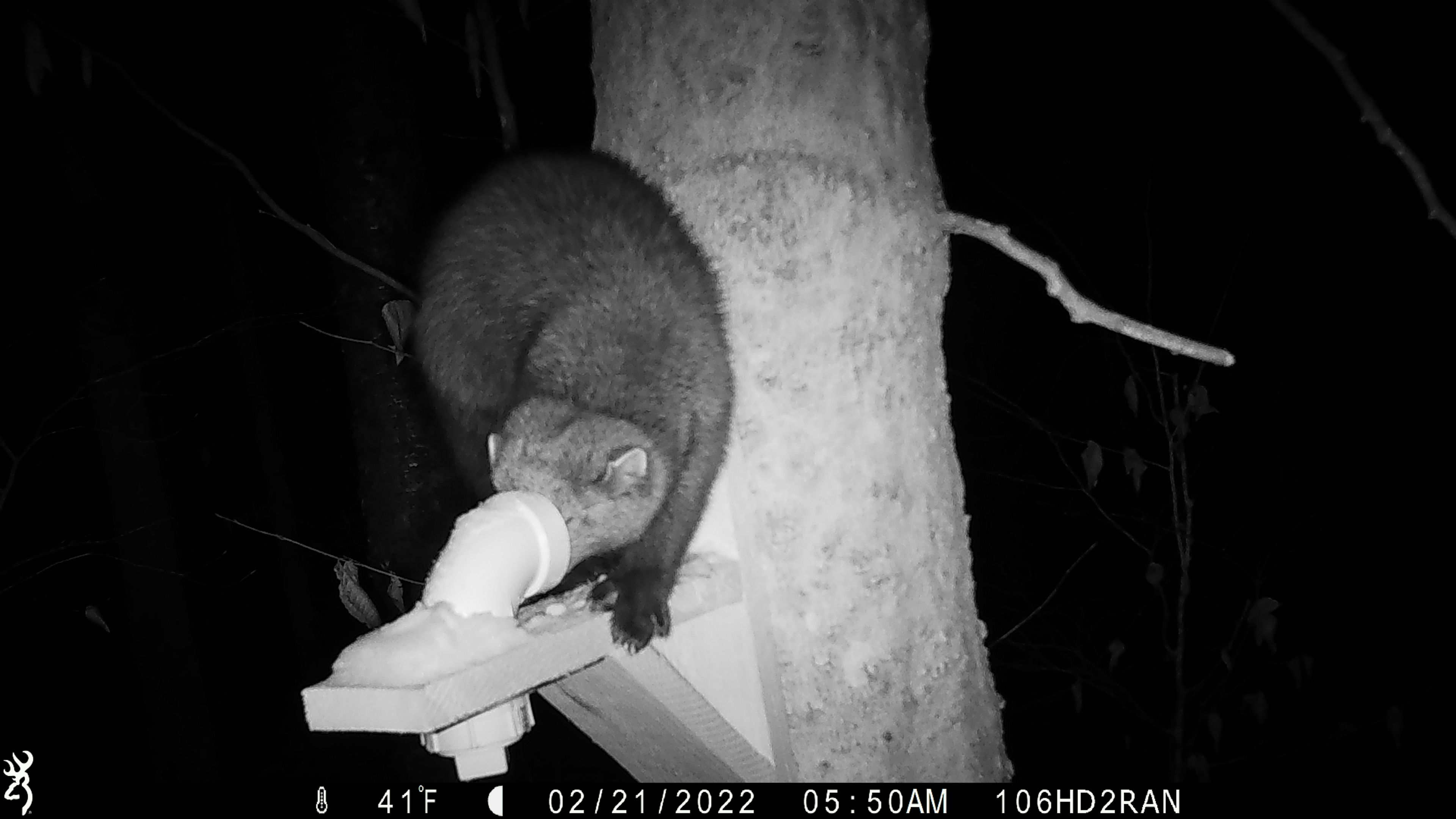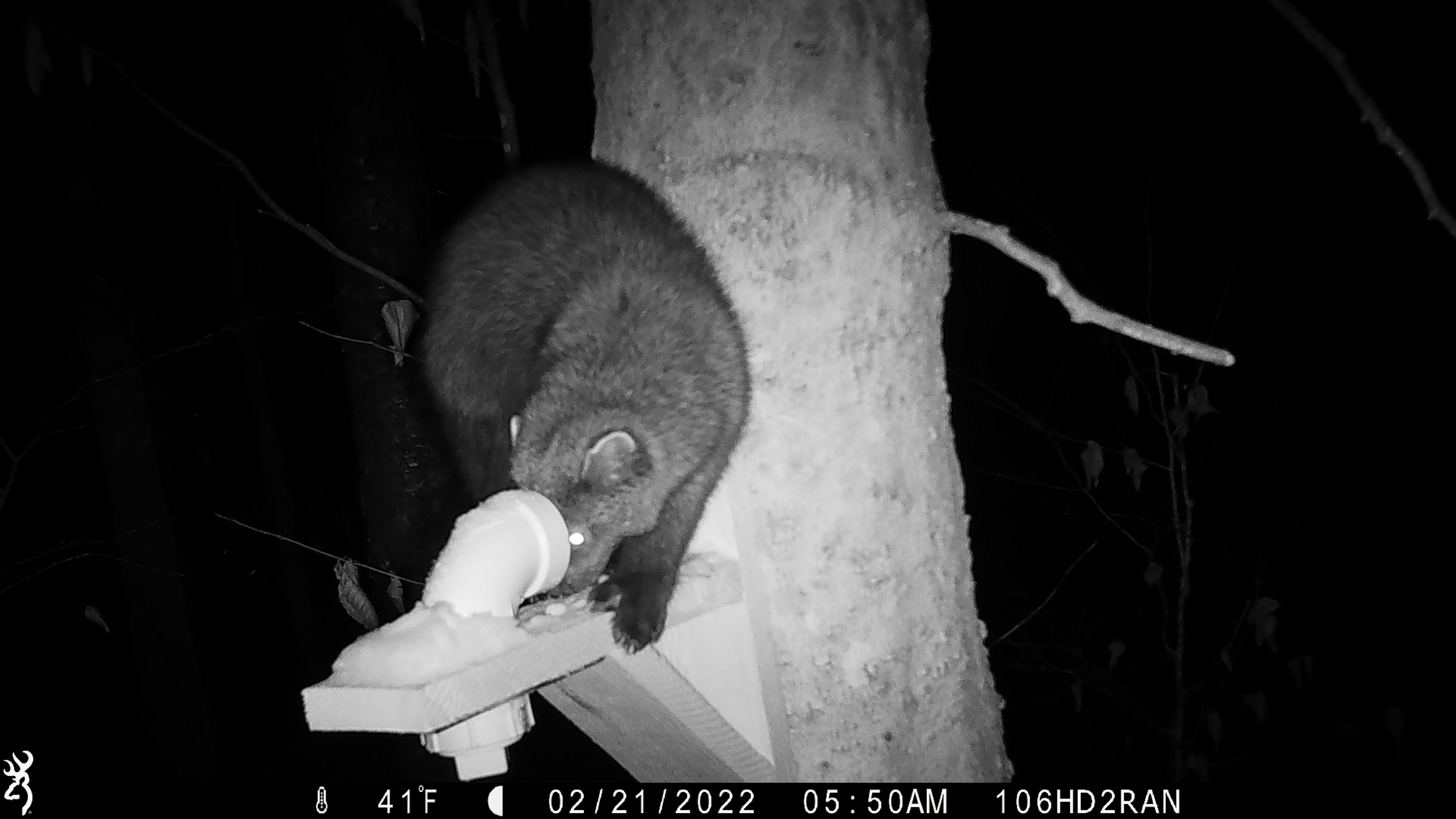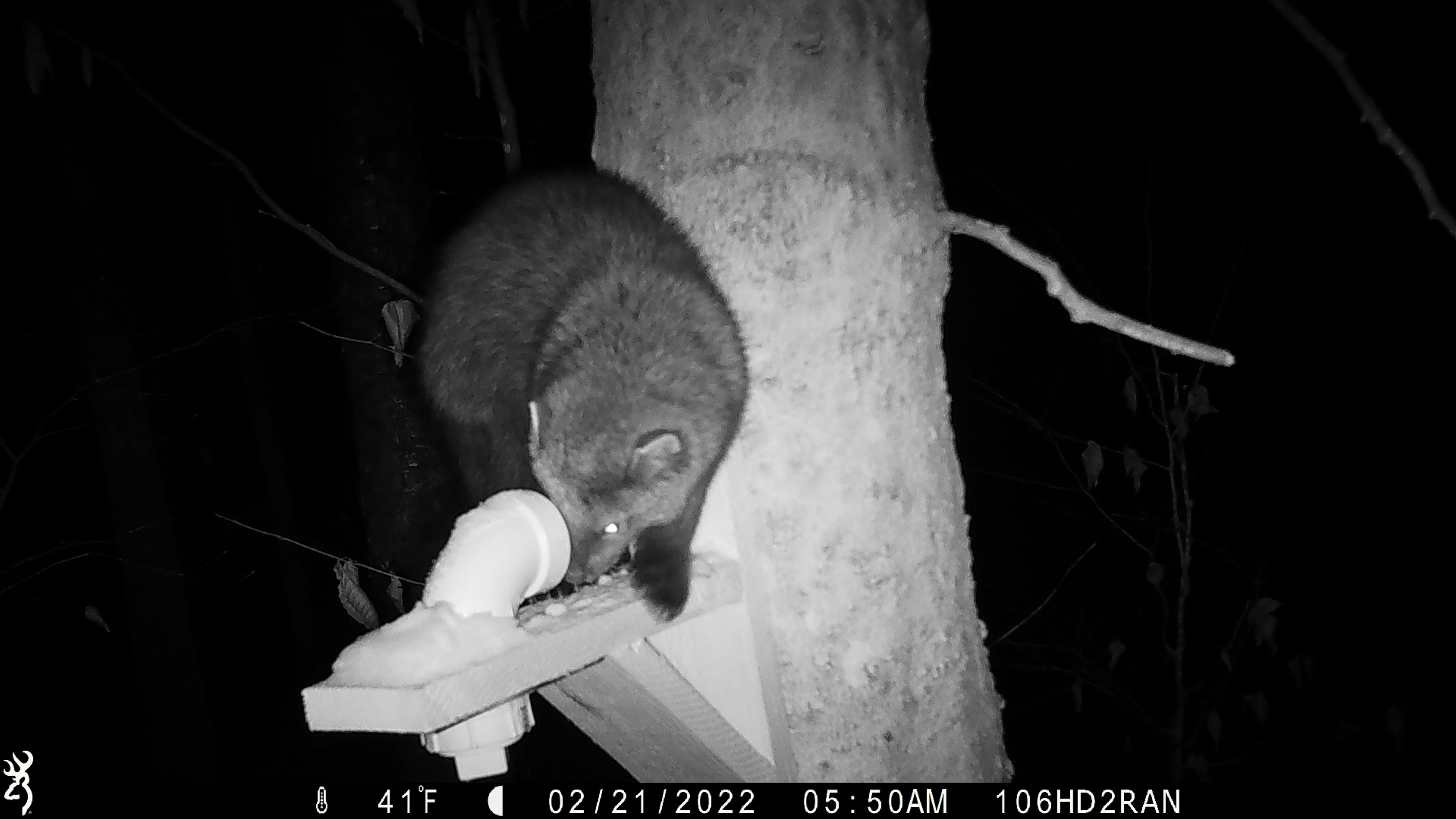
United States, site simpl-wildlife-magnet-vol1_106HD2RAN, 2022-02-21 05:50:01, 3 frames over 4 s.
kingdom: Animalia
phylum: Chordata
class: Mammalia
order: Carnivora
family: Mustelidae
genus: Pekania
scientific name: Pekania pennanti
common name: fisher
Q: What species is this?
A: Fisher (Pekania pennanti).